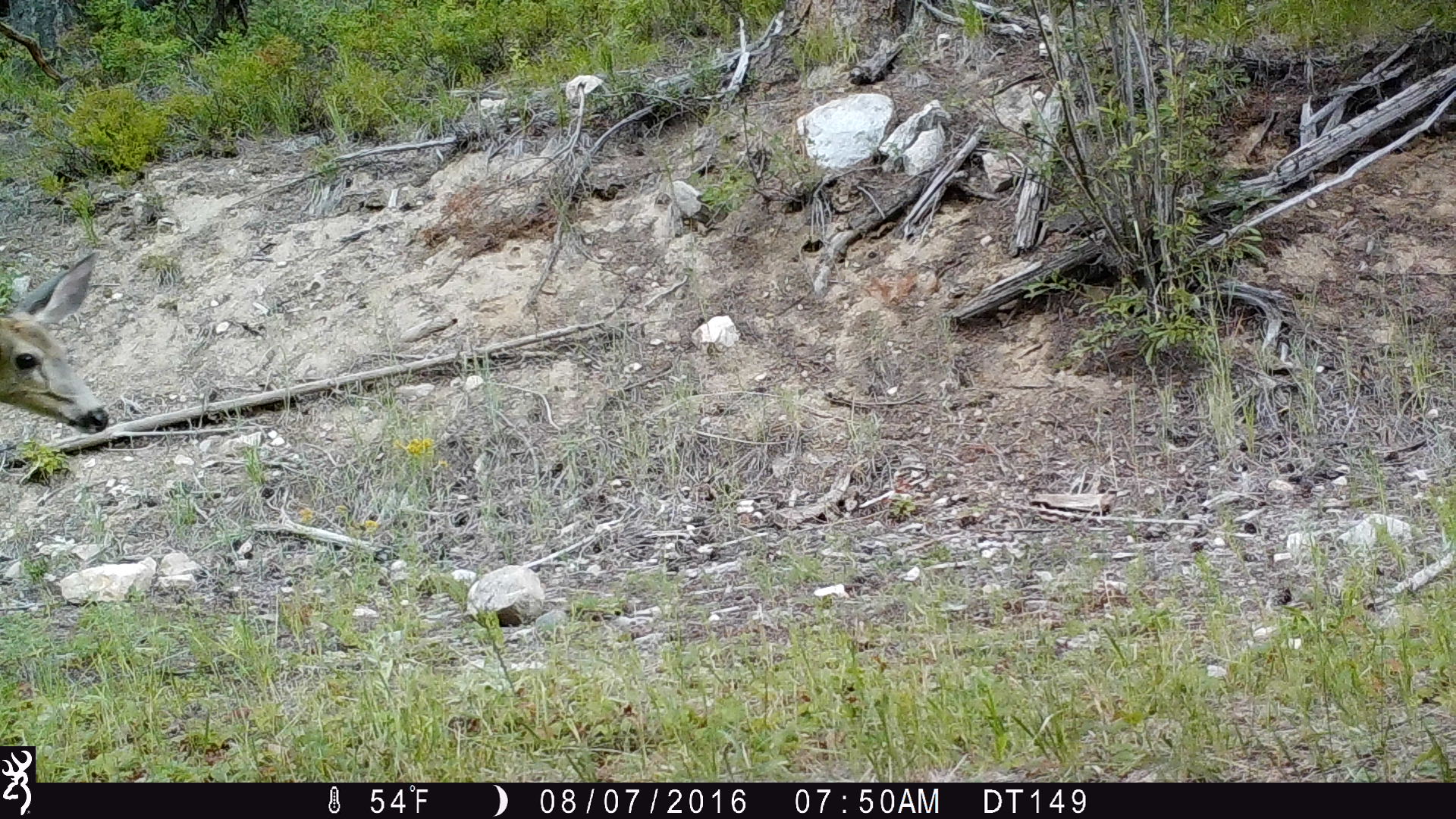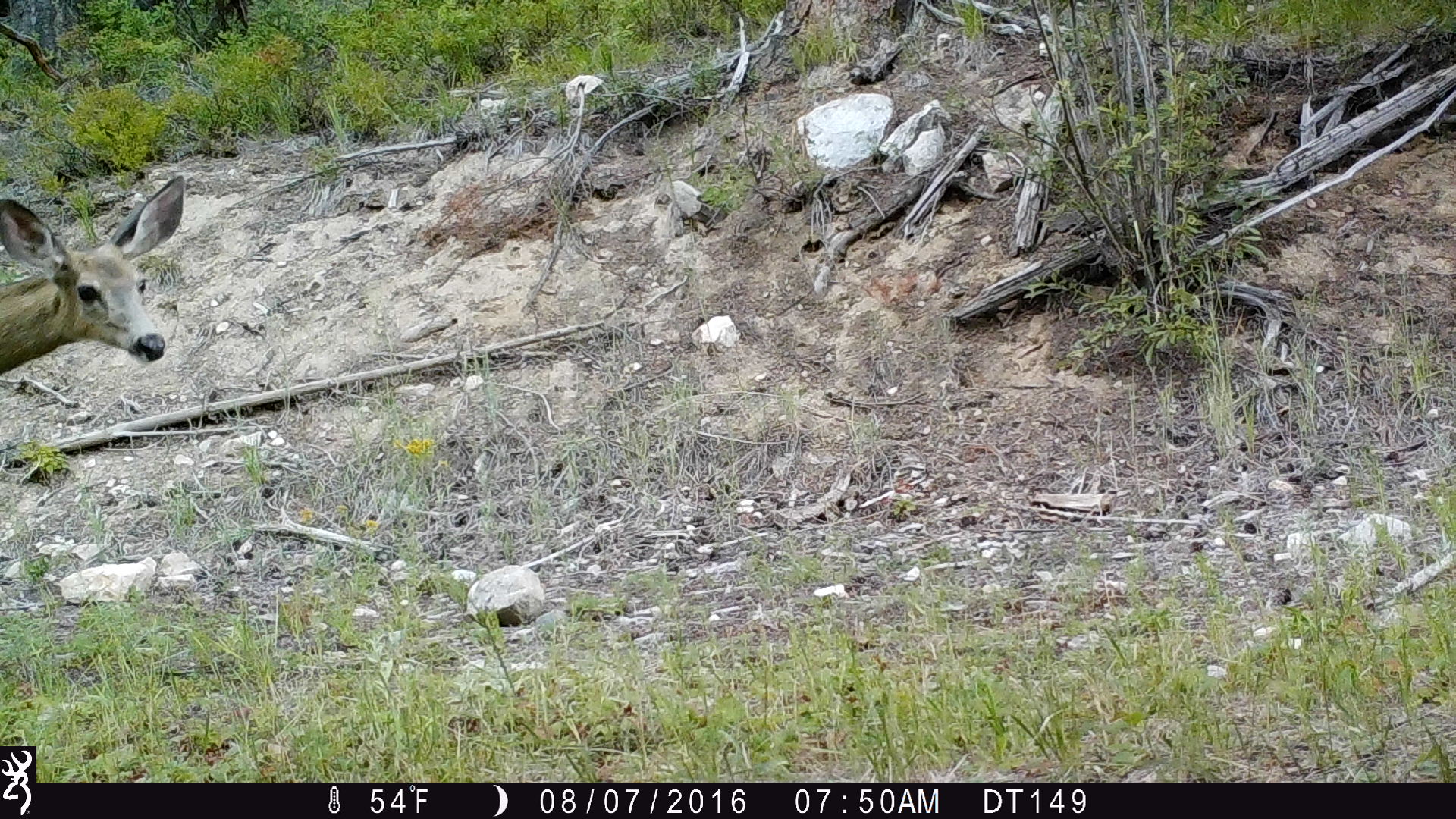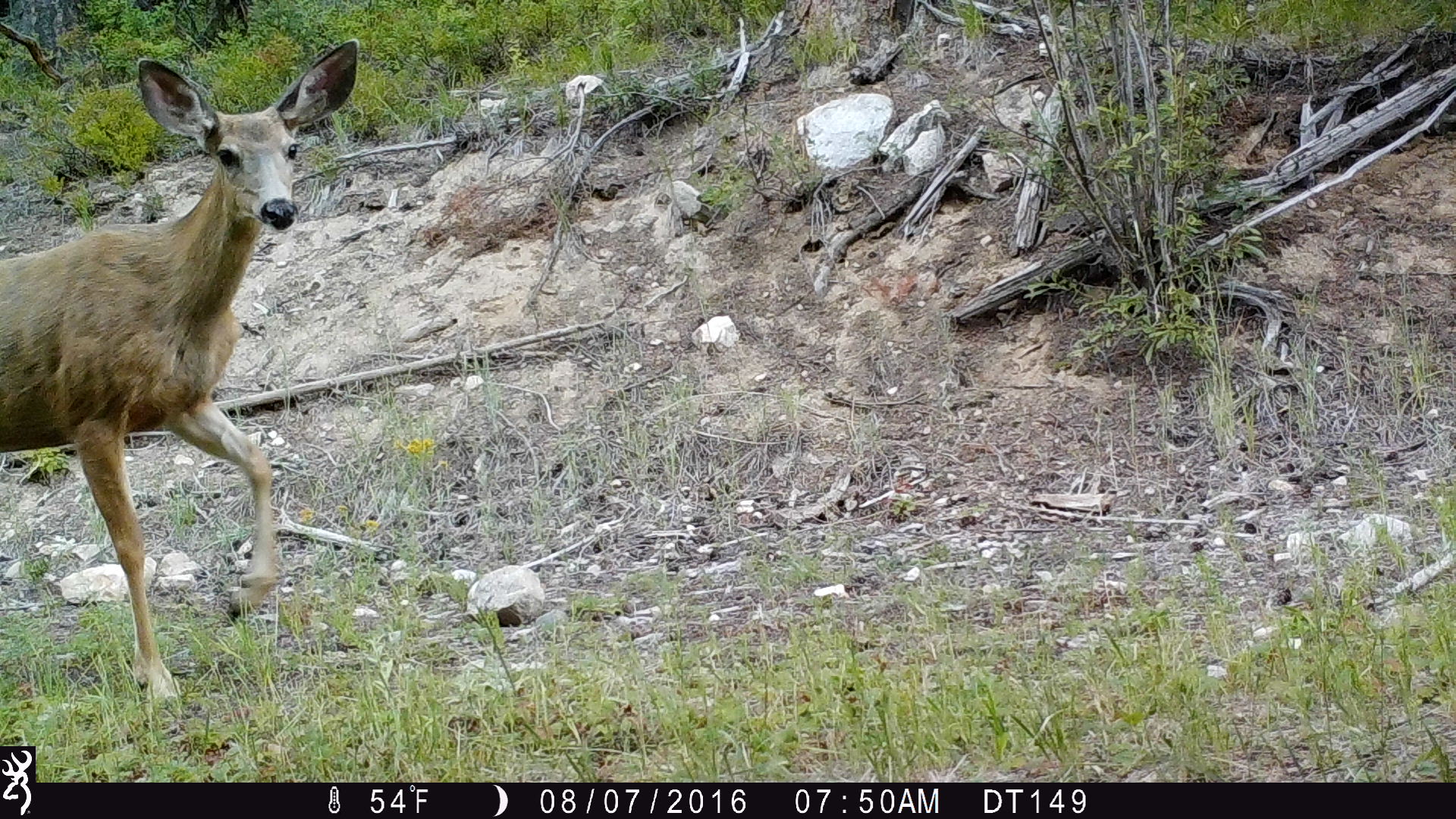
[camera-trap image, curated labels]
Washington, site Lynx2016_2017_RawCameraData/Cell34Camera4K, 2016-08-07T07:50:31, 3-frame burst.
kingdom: Animalia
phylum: Chordata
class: Mammalia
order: Artiodactyla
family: Cervidae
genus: Odocoileus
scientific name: Odocoileus hemionus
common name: mule deer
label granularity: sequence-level